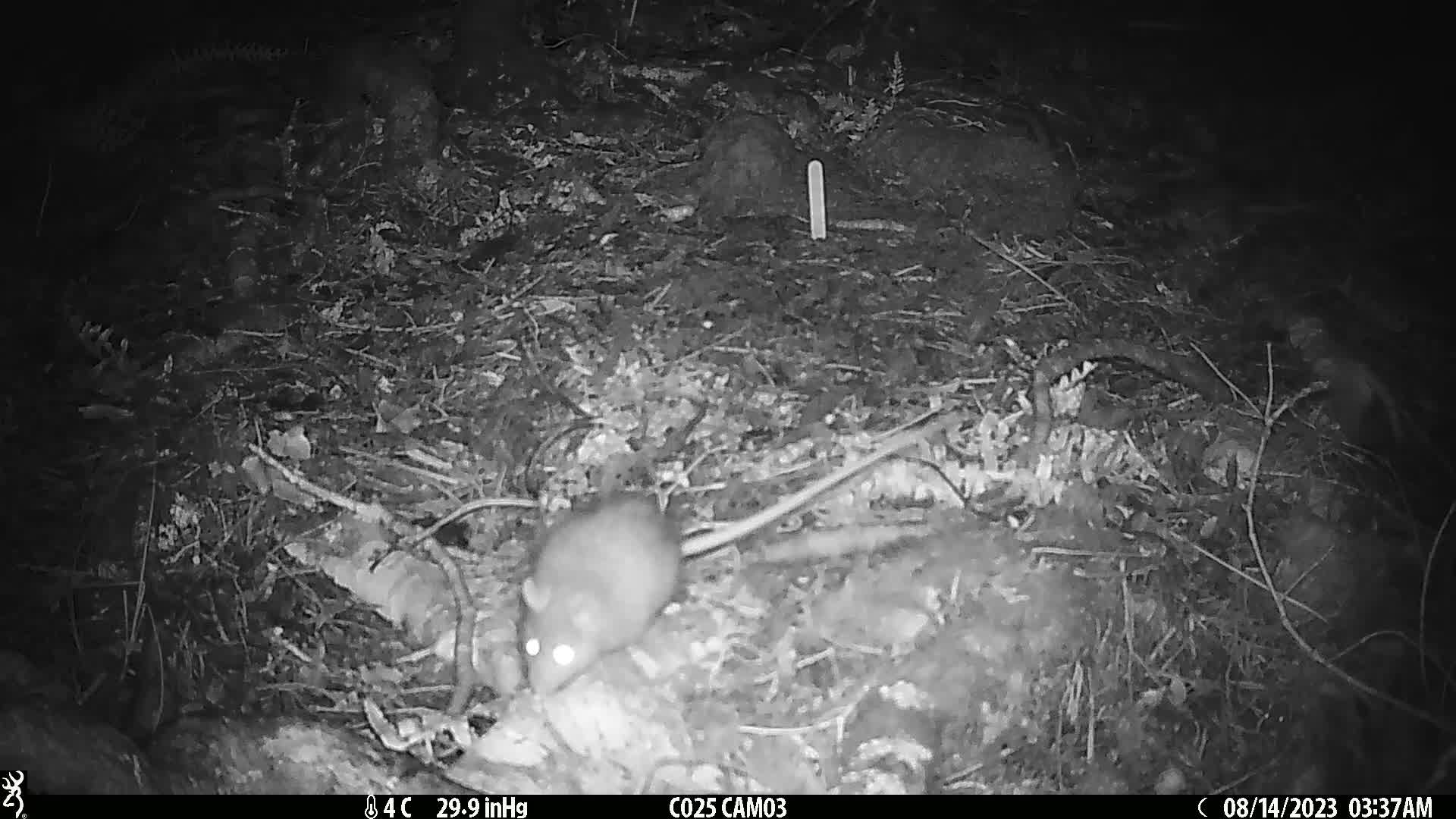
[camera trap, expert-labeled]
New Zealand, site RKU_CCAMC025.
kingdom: Animalia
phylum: Chordata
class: Mammalia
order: Rodentia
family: Muridae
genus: Rattus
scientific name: Rattus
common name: rat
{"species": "rat (Rattus)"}